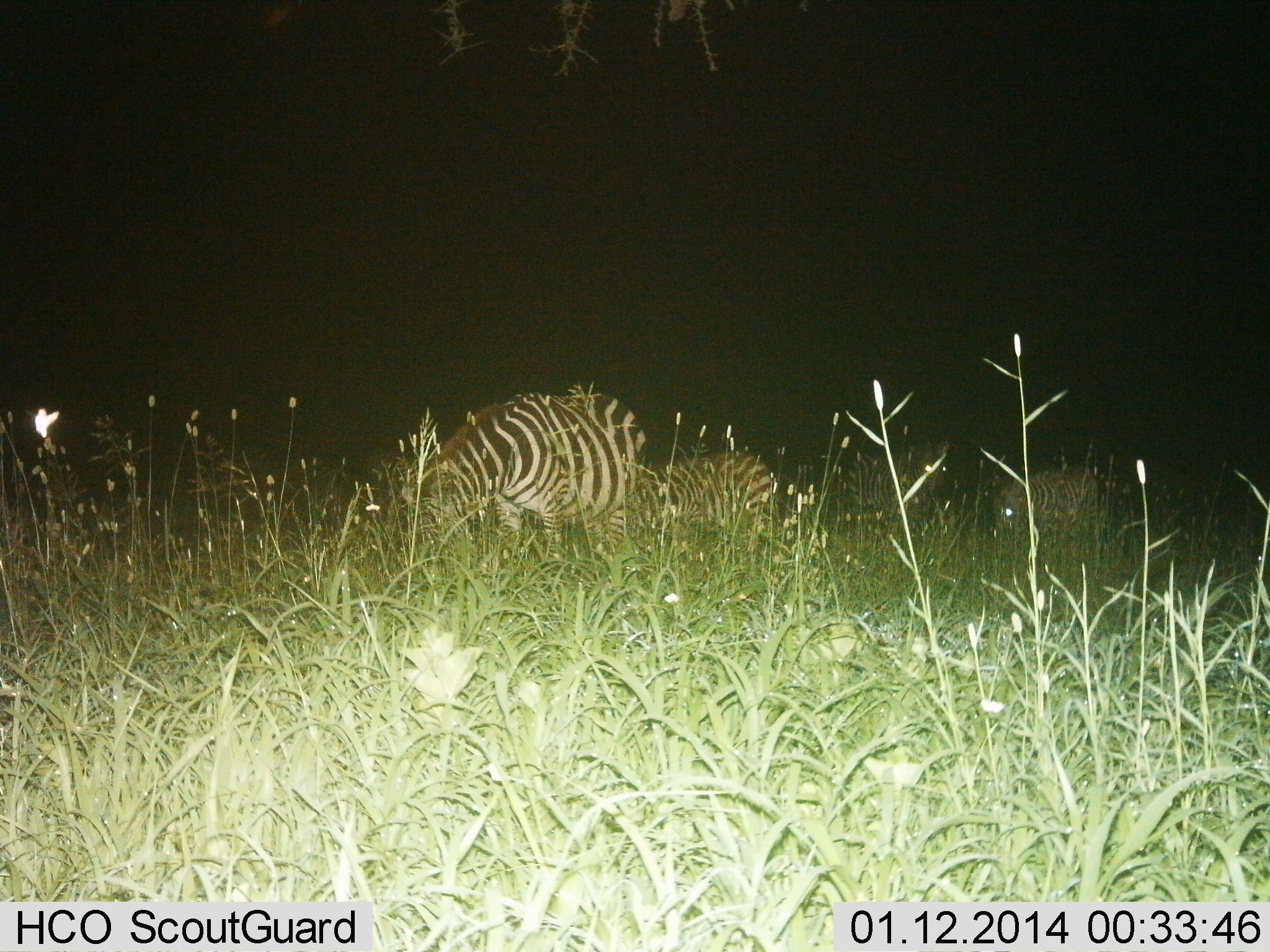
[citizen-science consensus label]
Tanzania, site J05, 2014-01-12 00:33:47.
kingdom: Animalia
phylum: Chordata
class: Mammalia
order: Perissodactyla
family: Equidae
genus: Equus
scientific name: Equus quagga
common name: plains zebra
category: zebra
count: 4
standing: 50%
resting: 0%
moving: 0%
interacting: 0%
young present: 10%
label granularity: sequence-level